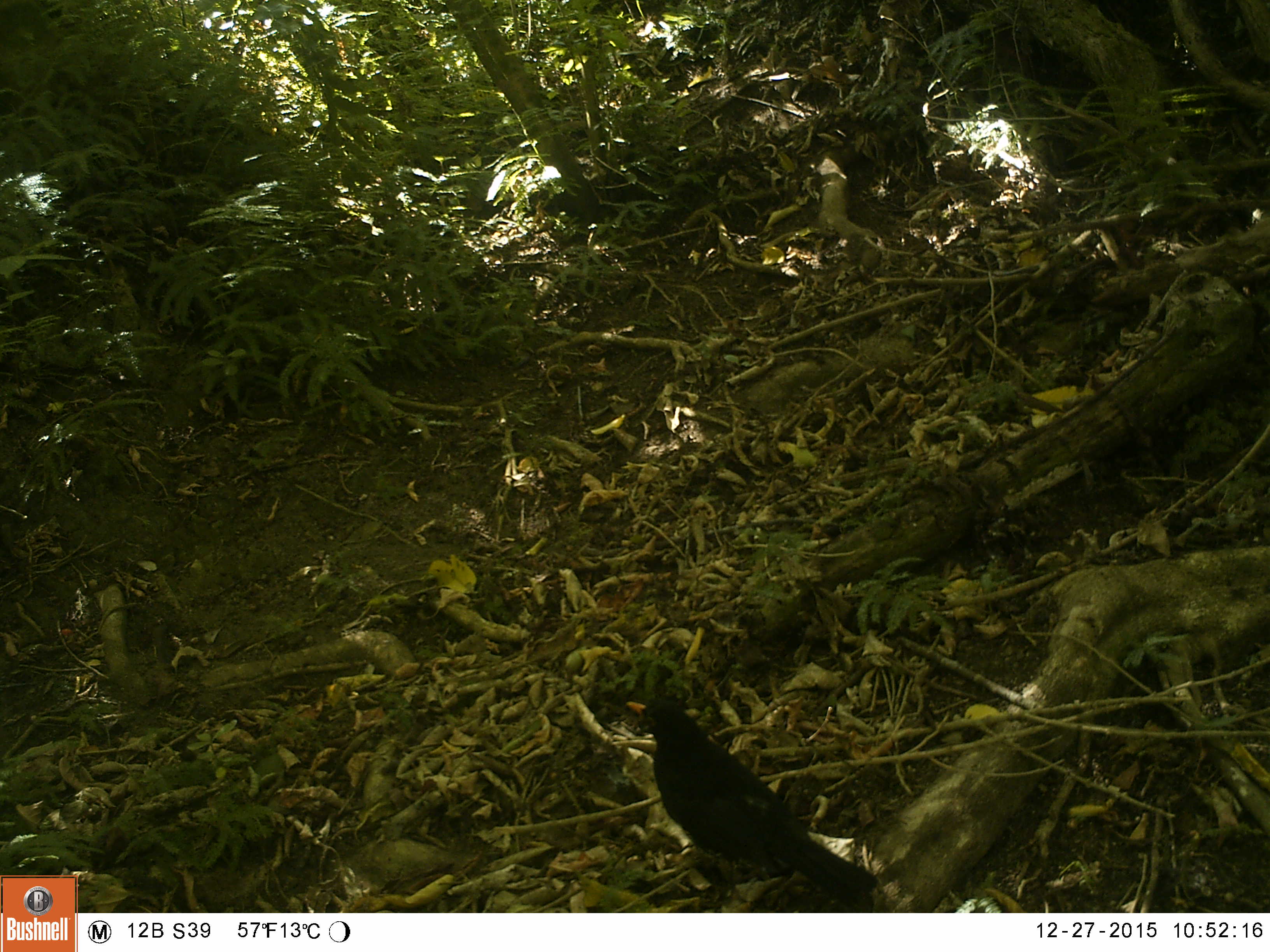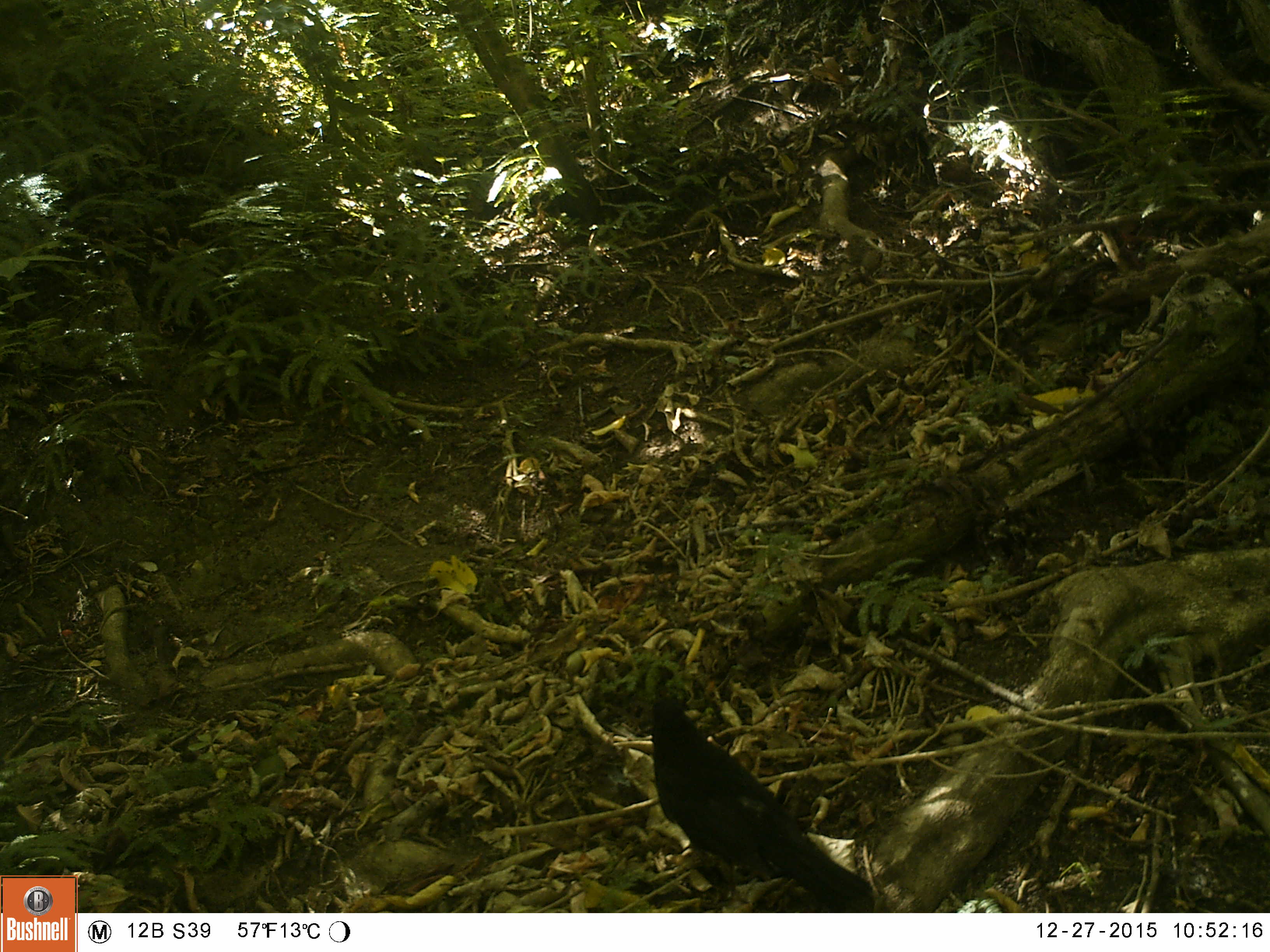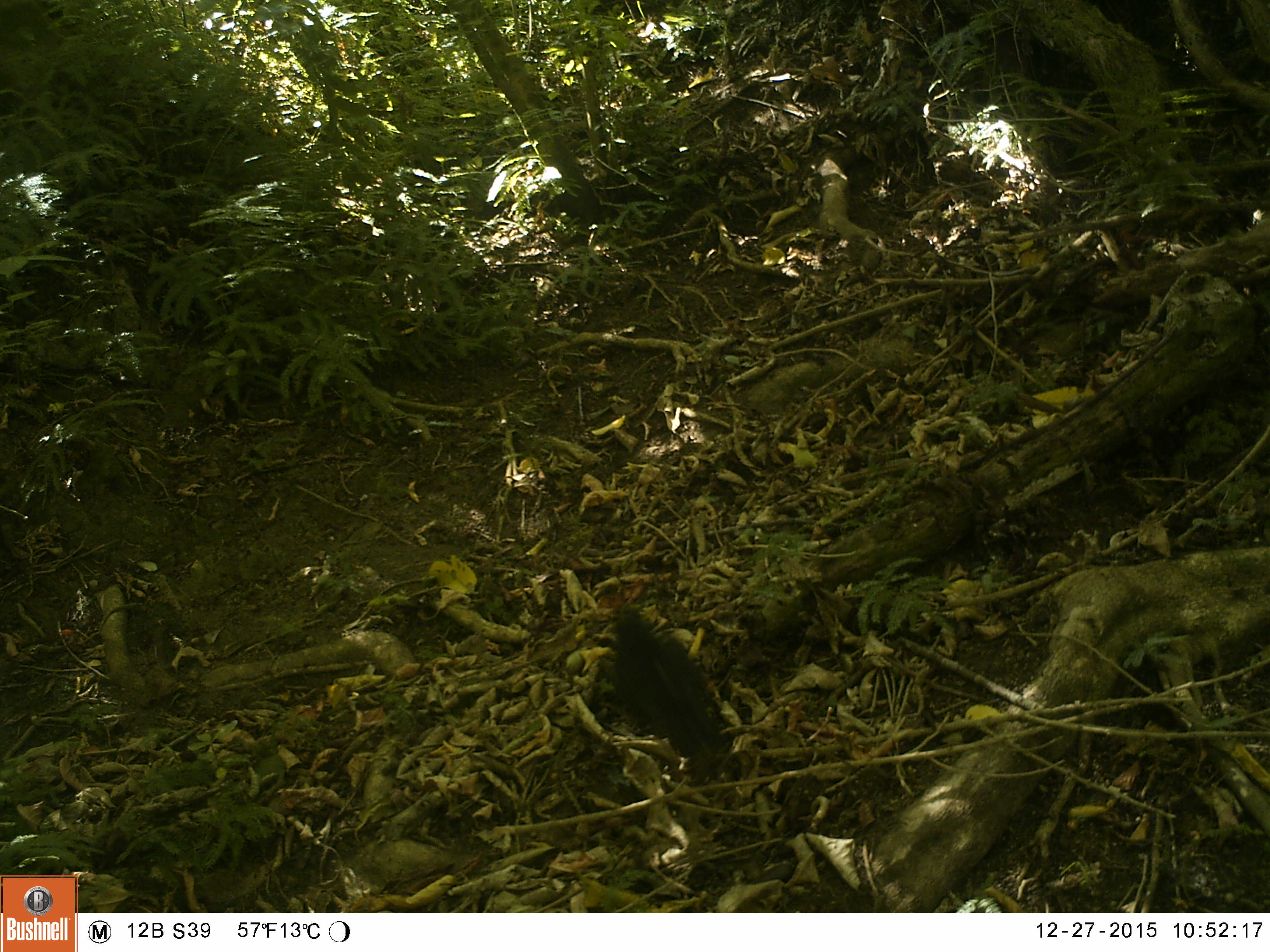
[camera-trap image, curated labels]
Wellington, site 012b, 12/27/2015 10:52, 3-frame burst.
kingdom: Animalia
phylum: Chordata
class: Aves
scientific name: Aves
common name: bird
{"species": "bird (Aves)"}